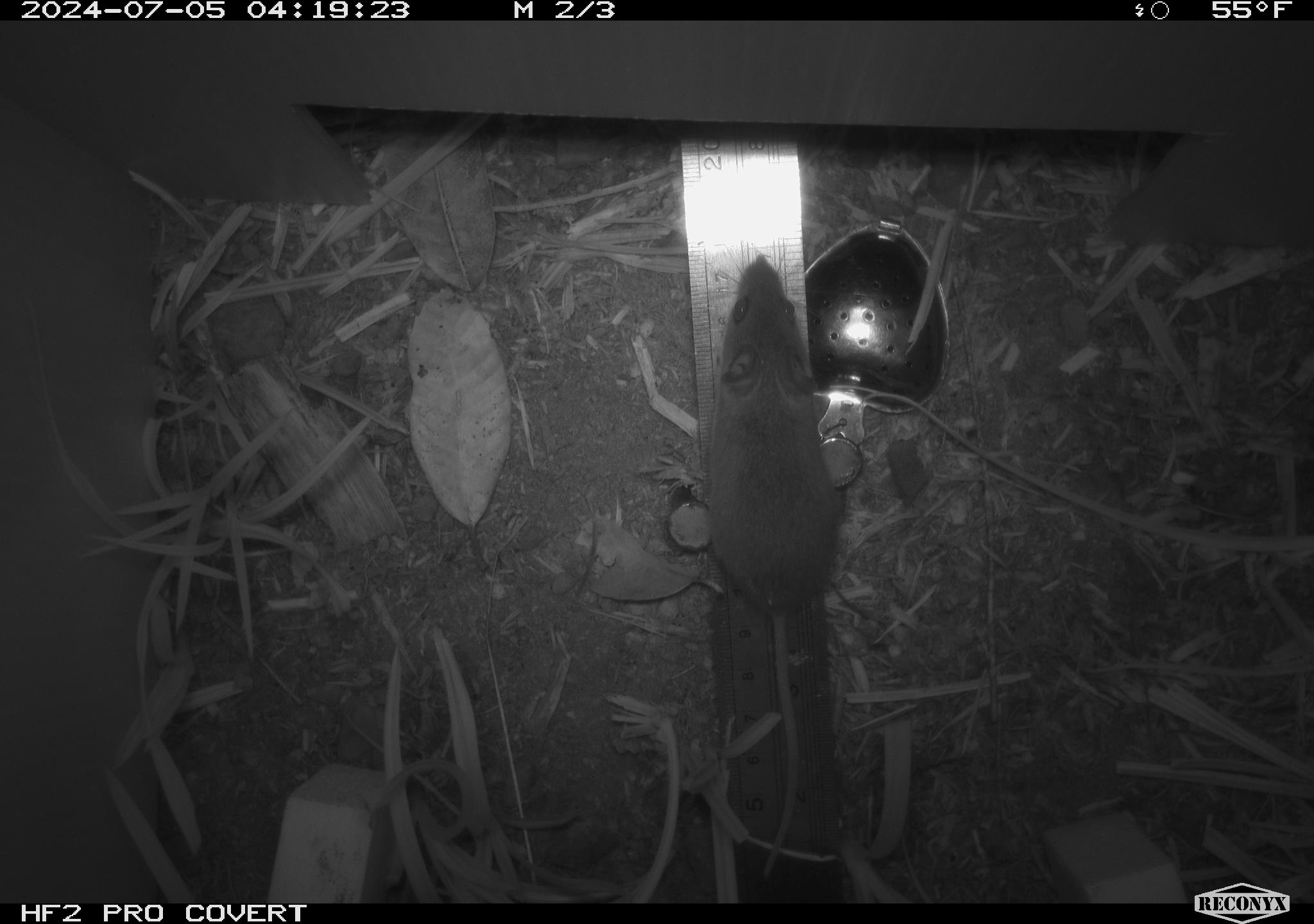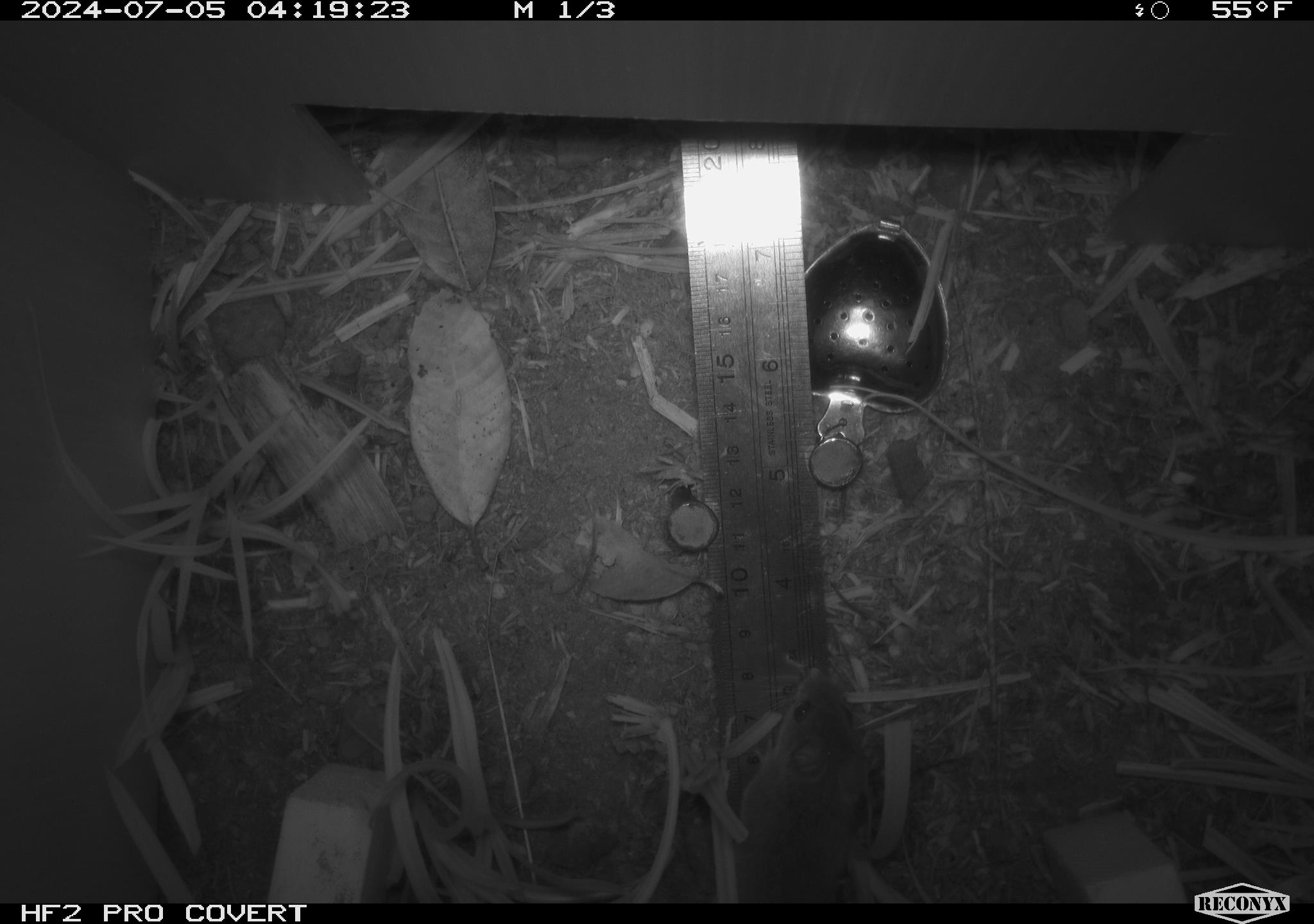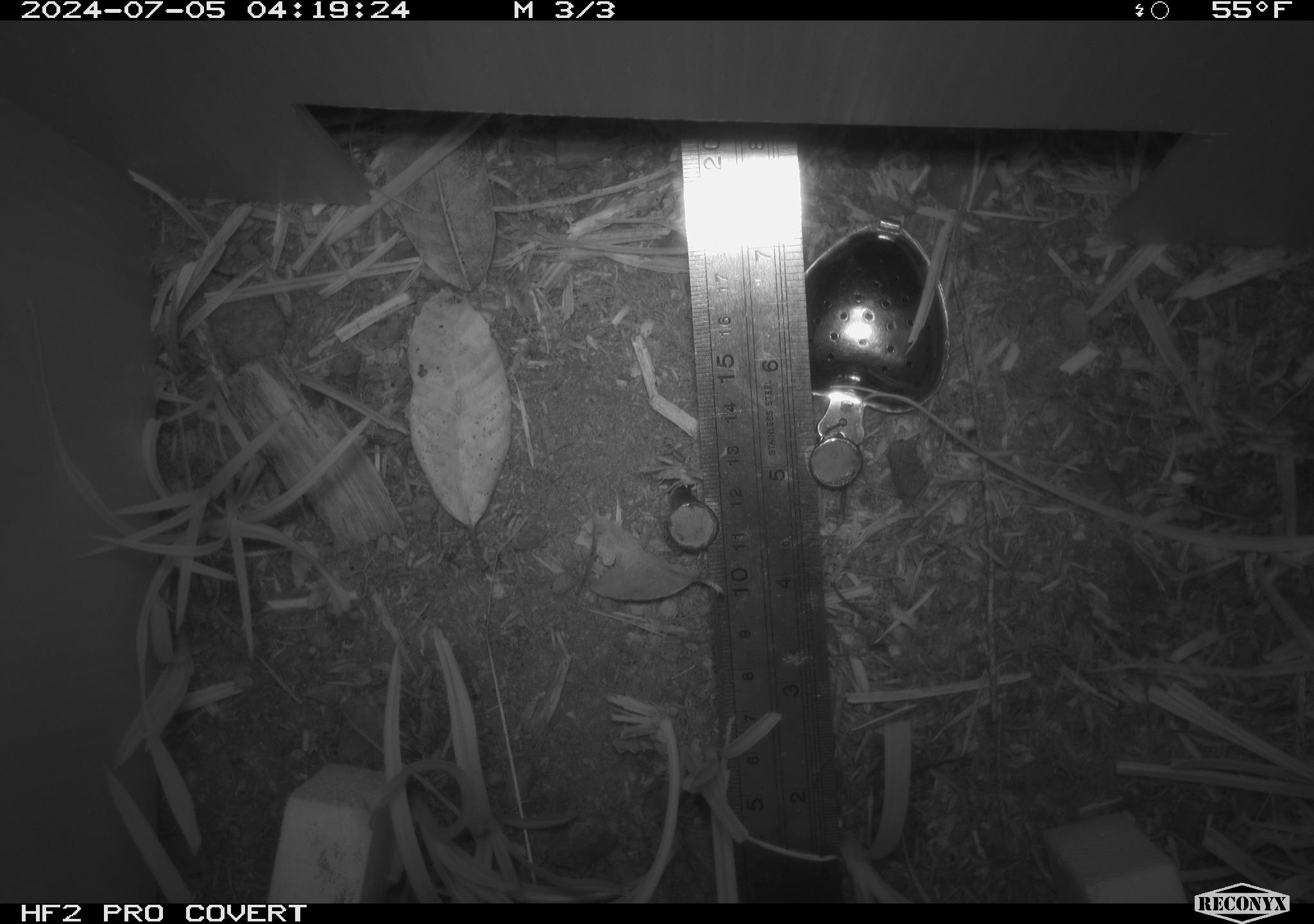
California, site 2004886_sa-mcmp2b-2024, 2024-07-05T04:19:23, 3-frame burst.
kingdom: Animalia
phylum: Chordata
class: Mammalia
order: Rodentia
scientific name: Rodentia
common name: mouse species